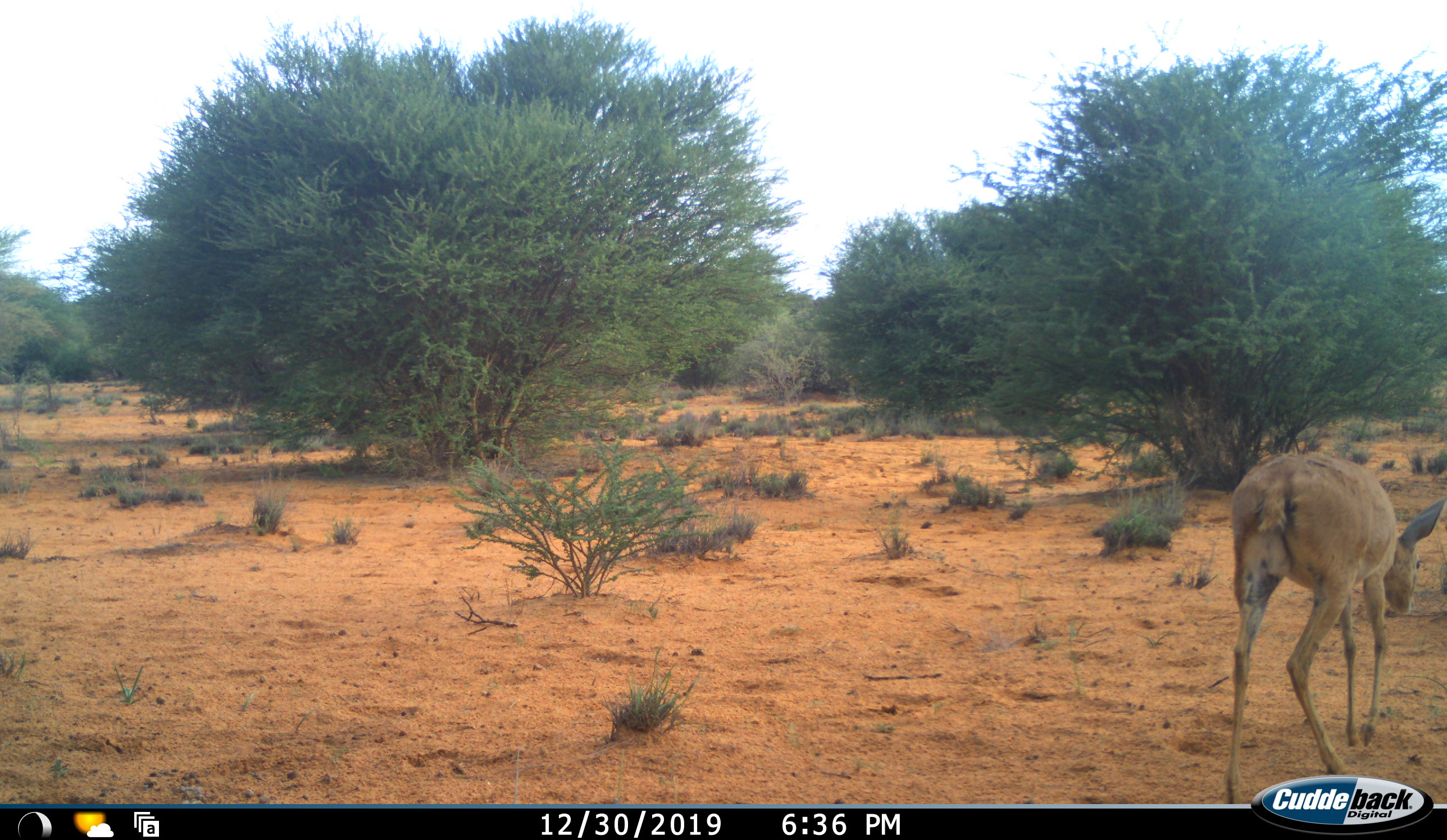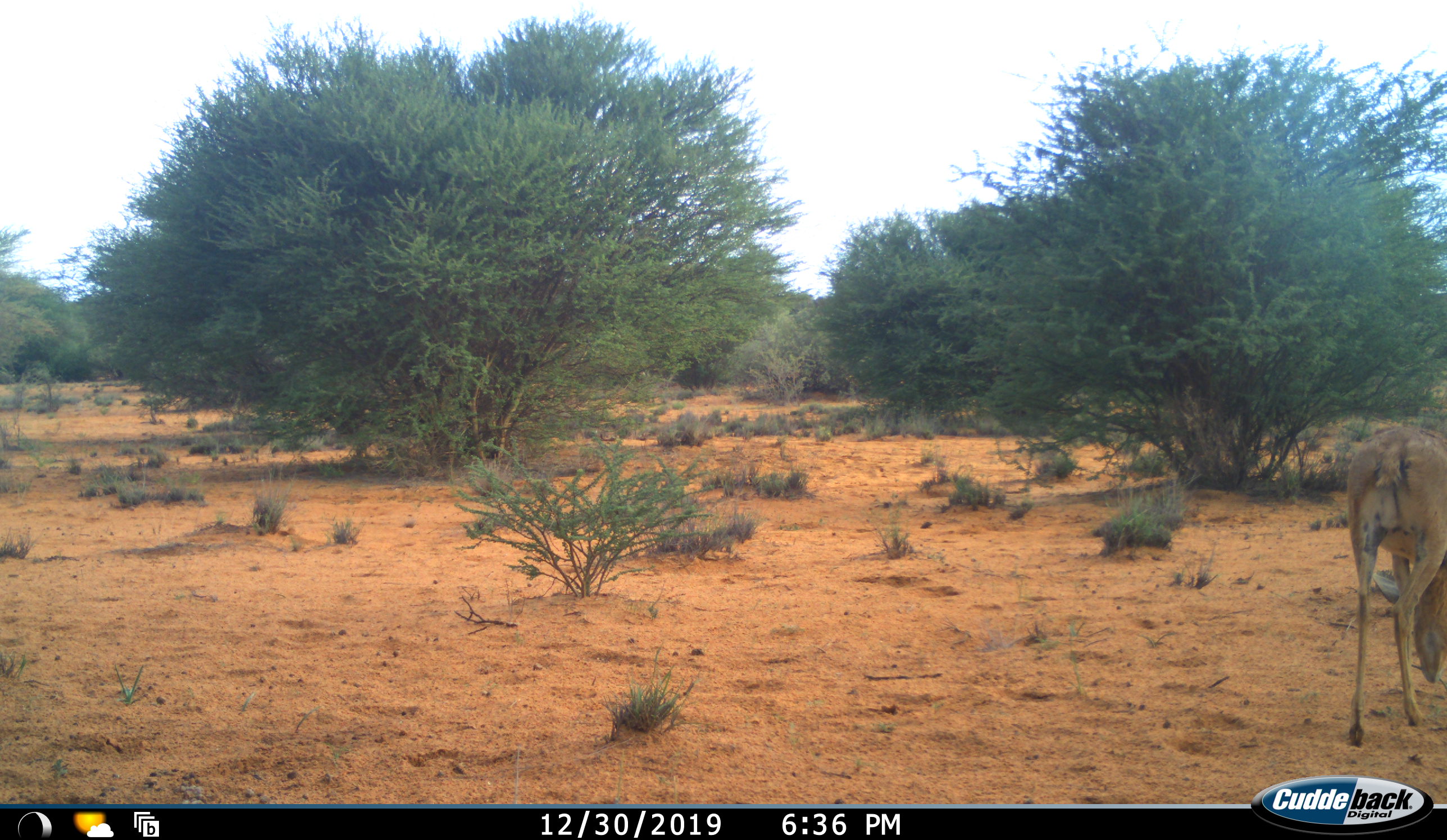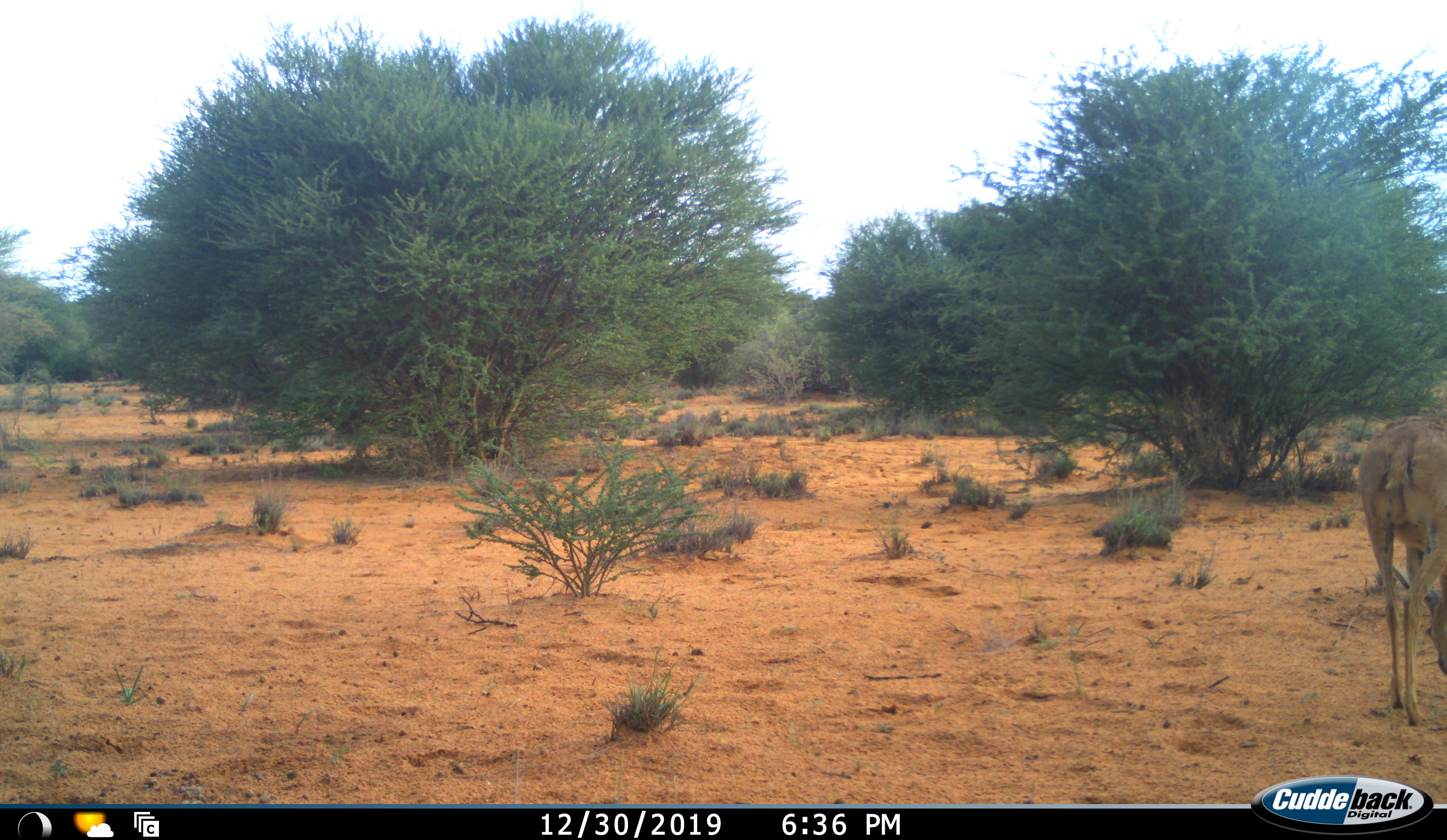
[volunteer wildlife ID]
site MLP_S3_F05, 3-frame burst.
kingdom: Animalia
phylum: Chordata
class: Mammalia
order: Artiodactyla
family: Bovidae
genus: Raphicerus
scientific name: Raphicerus campestris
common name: steenbok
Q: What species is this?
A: Steenbok (Raphicerus campestris).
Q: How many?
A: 1.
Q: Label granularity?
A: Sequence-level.